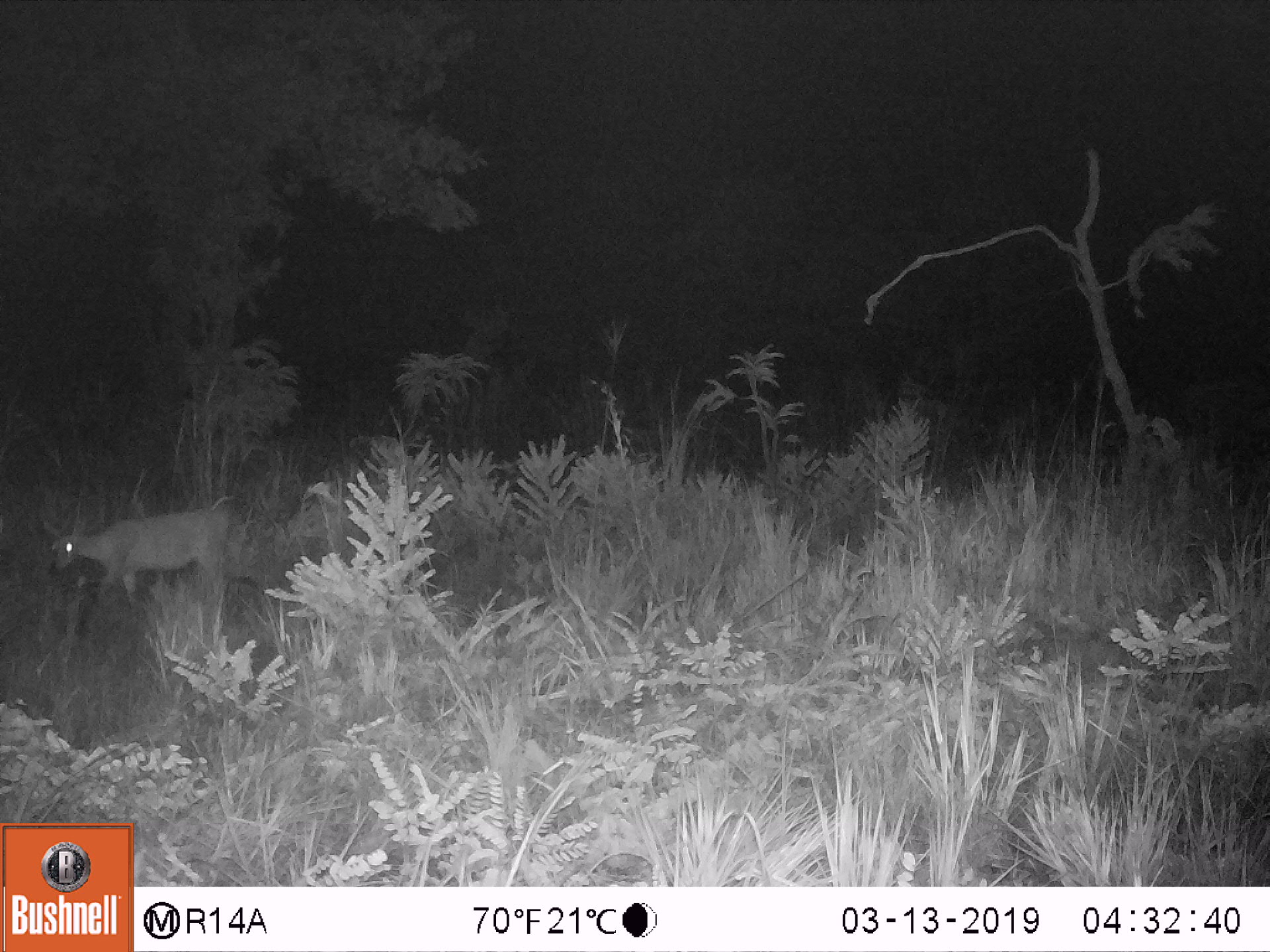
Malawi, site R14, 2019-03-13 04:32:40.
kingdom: Animalia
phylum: Chordata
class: Mammalia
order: Artiodactyla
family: Bovidae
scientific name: Antilopinae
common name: small antelope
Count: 1.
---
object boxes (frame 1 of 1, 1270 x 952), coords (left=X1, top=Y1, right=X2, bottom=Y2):
small antelope: (left=37, top=499, right=241, bottom=628)